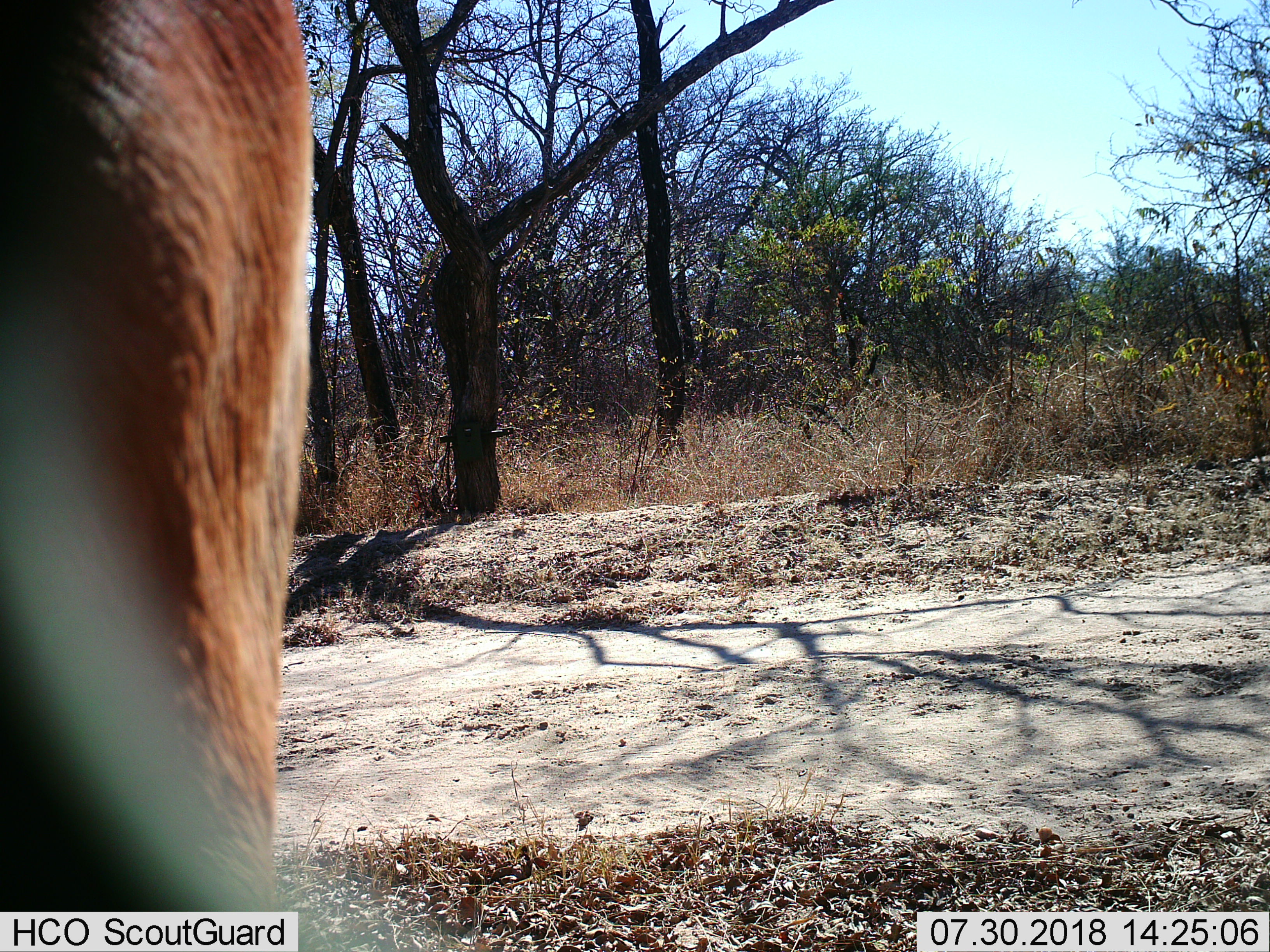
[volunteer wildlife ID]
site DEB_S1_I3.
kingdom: Animalia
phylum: Chordata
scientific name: Vertebrata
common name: domestic animal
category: domesticanimal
Domesticanimal (domestic animal) (Vertebrata), count 1. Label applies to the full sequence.